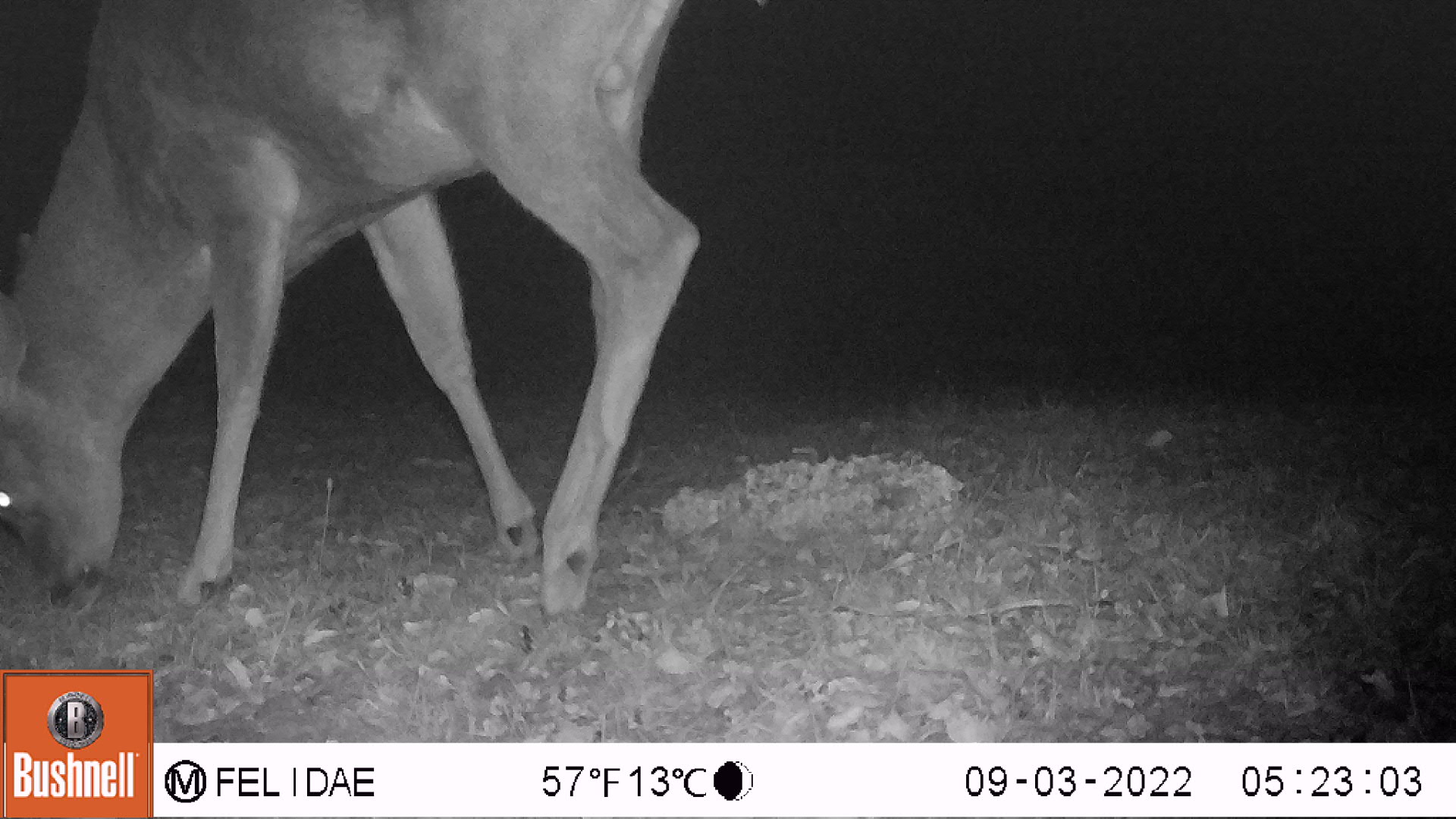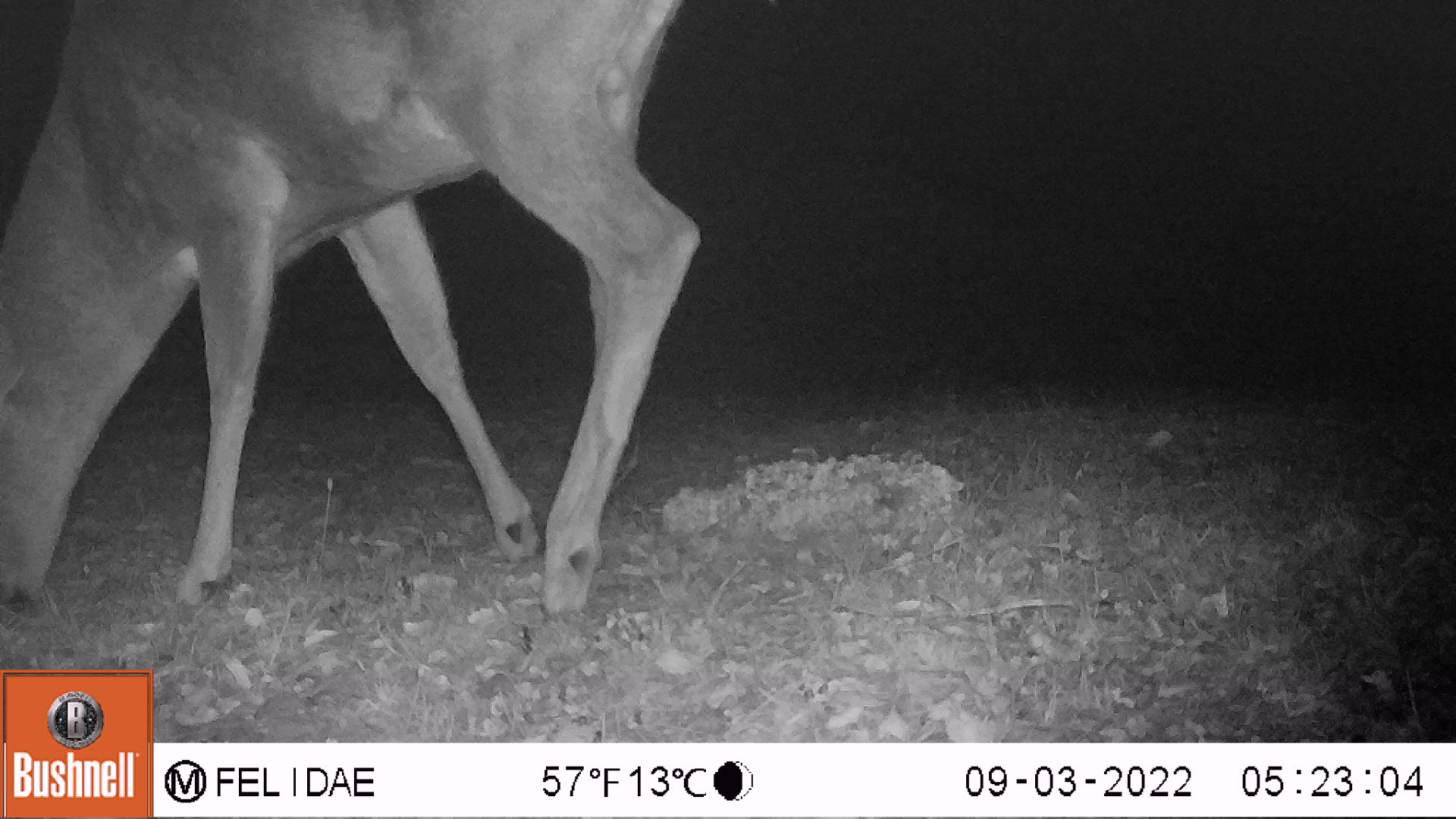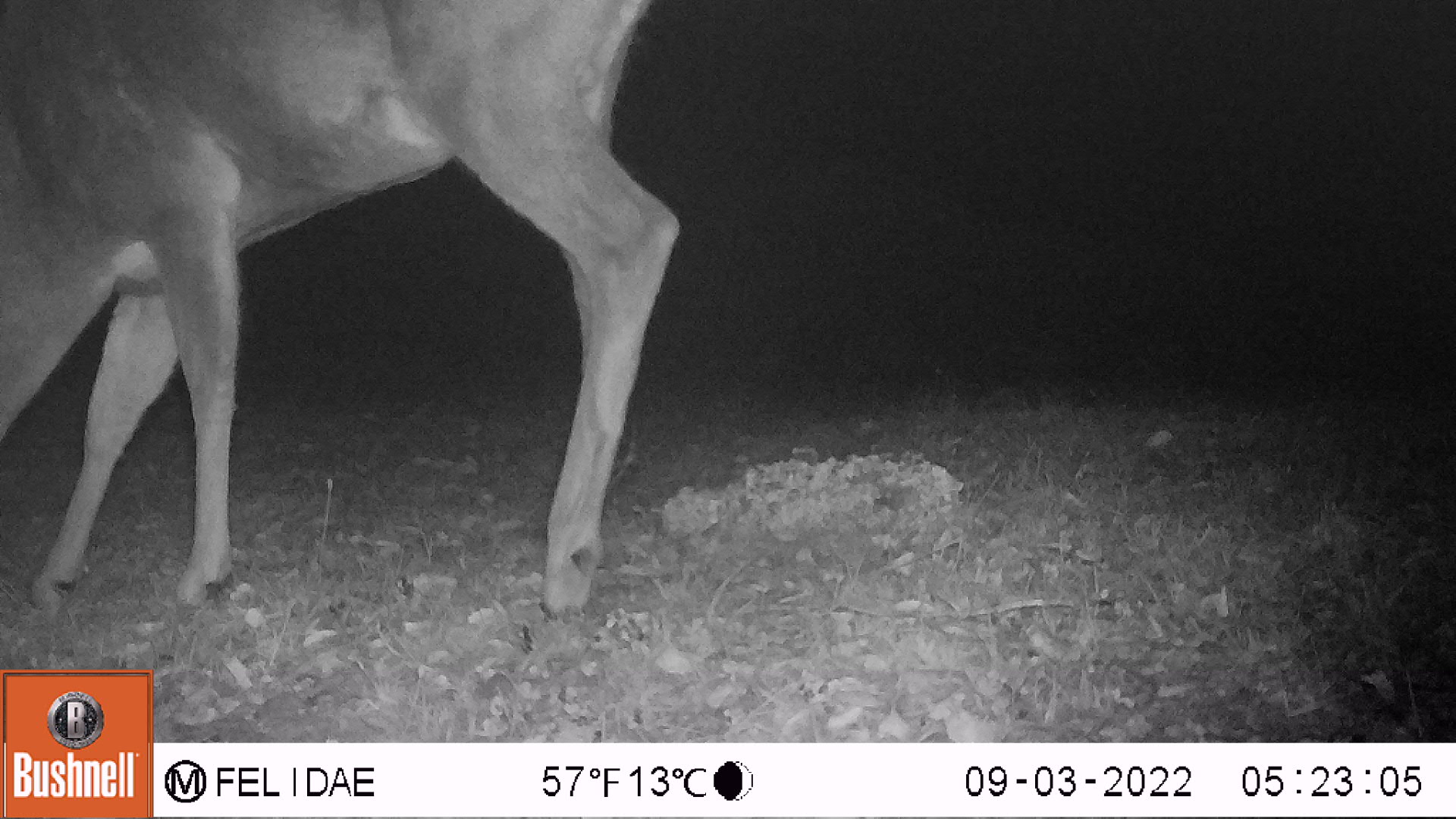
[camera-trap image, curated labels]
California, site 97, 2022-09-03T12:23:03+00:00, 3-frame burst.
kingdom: Animalia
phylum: Chordata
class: Mammalia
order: Artiodactyla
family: Cervidae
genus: Odocoileus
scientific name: Odocoileus hemionus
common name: mule deer